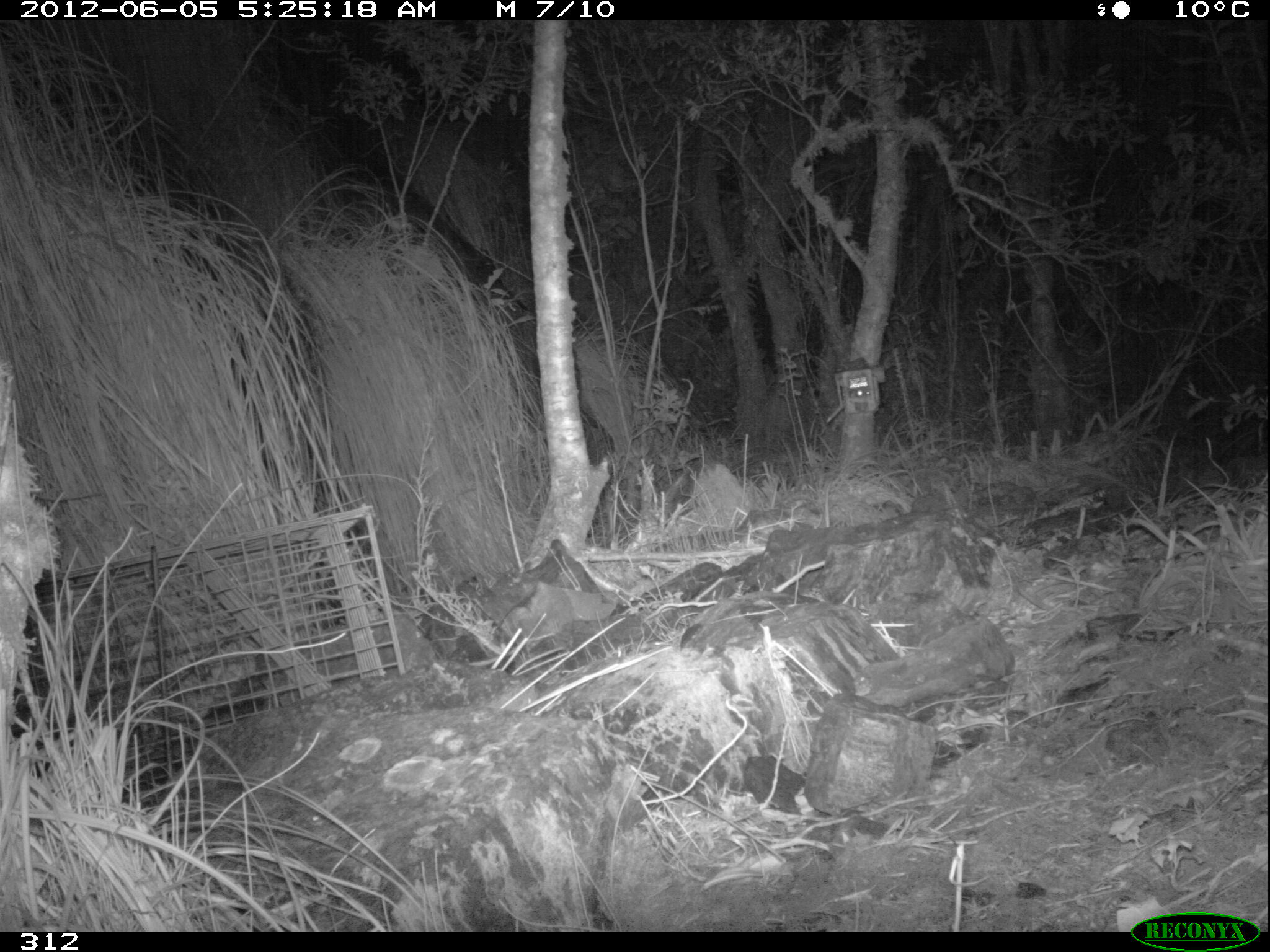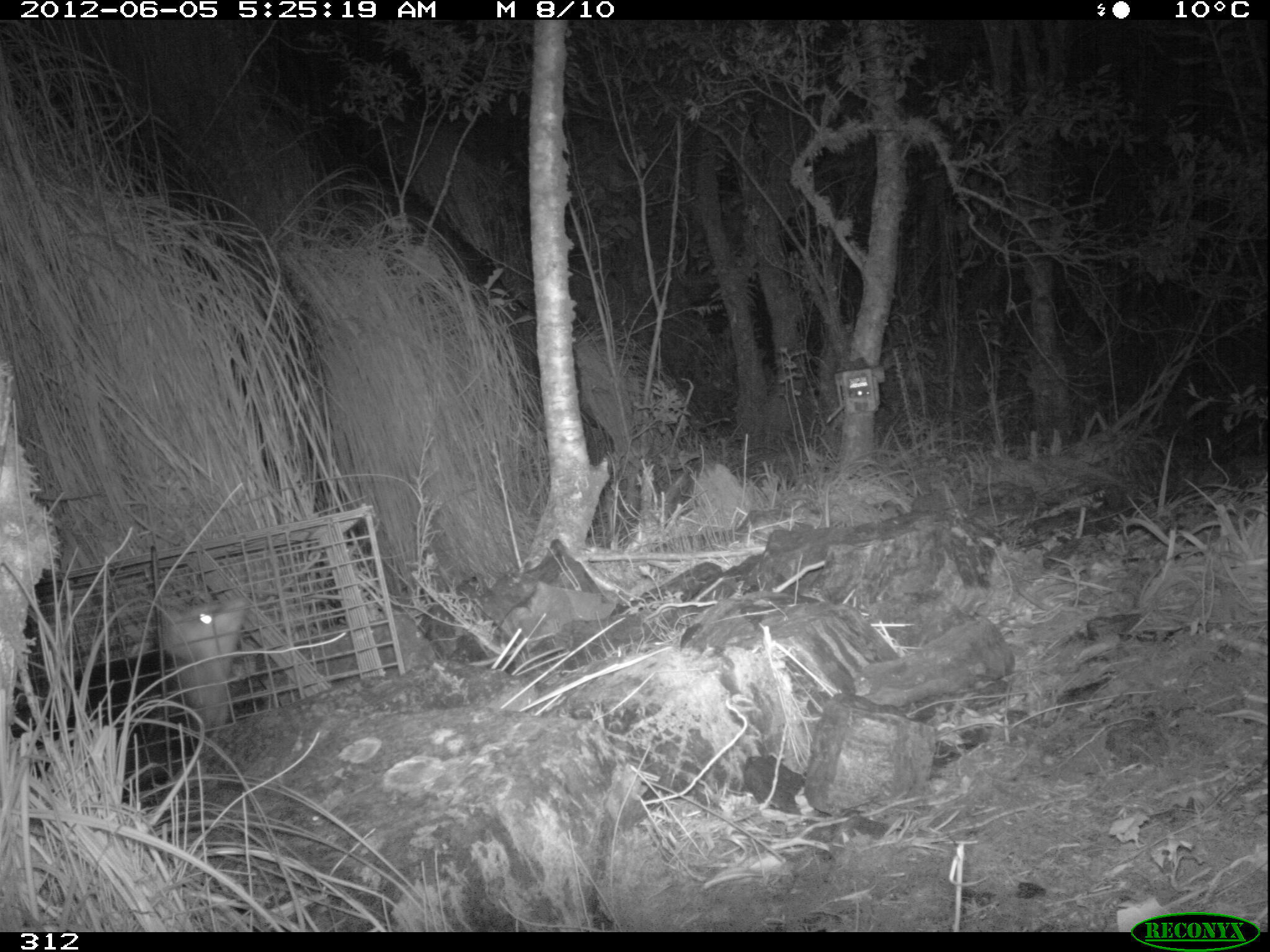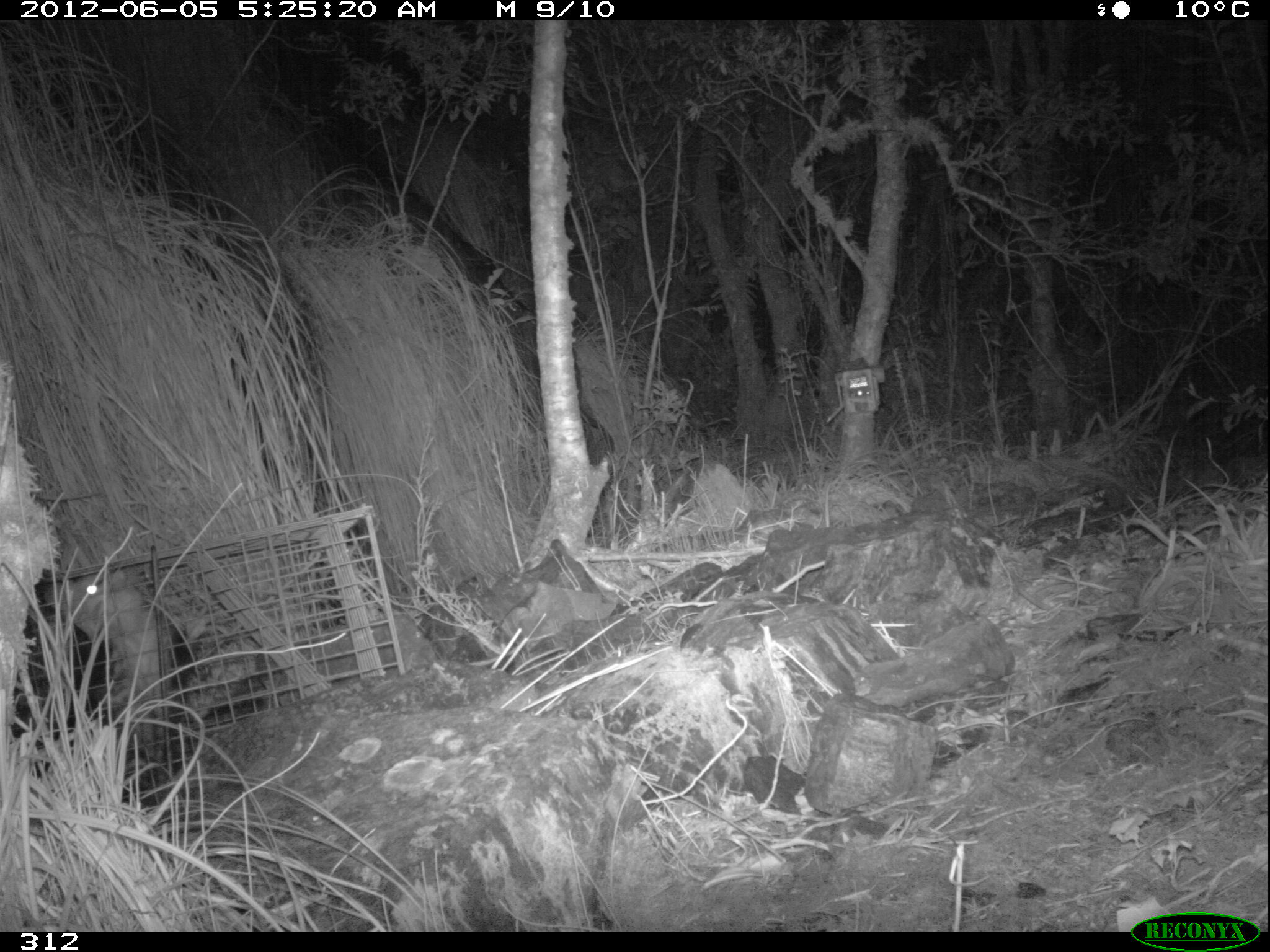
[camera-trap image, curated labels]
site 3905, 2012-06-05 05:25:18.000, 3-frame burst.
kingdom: Animalia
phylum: Chordata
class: Mammalia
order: Didelphimorphia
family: Didelphidae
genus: Didelphis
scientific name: Didelphis pernigra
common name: andean white-eared opossum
Didelphis pernigra (andean white-eared opossum).